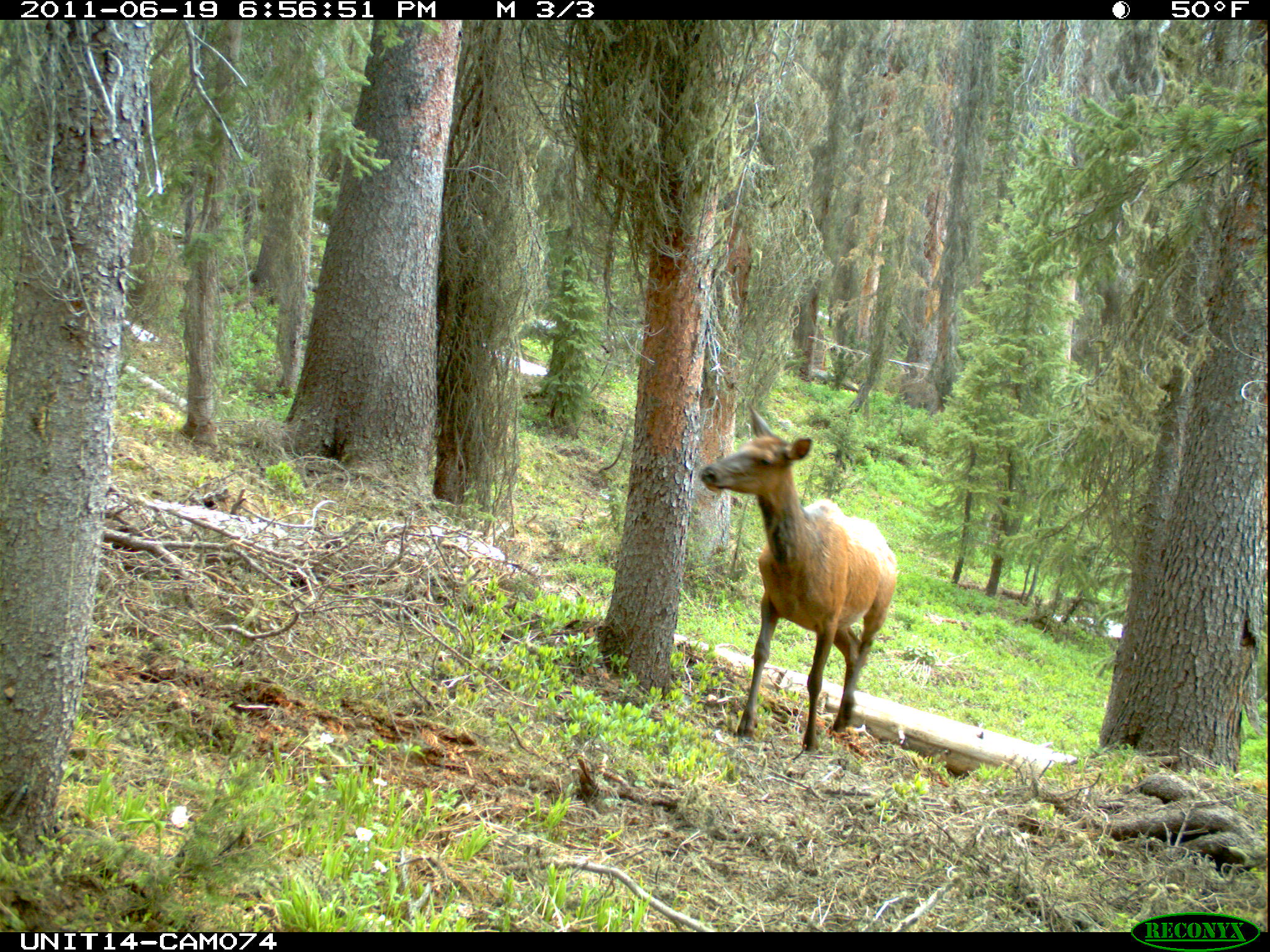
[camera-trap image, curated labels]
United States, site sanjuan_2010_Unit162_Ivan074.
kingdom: Animalia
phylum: Chordata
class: Mammalia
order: Artiodactyla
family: Cervidae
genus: Cervus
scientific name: Cervus elaphus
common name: red deer